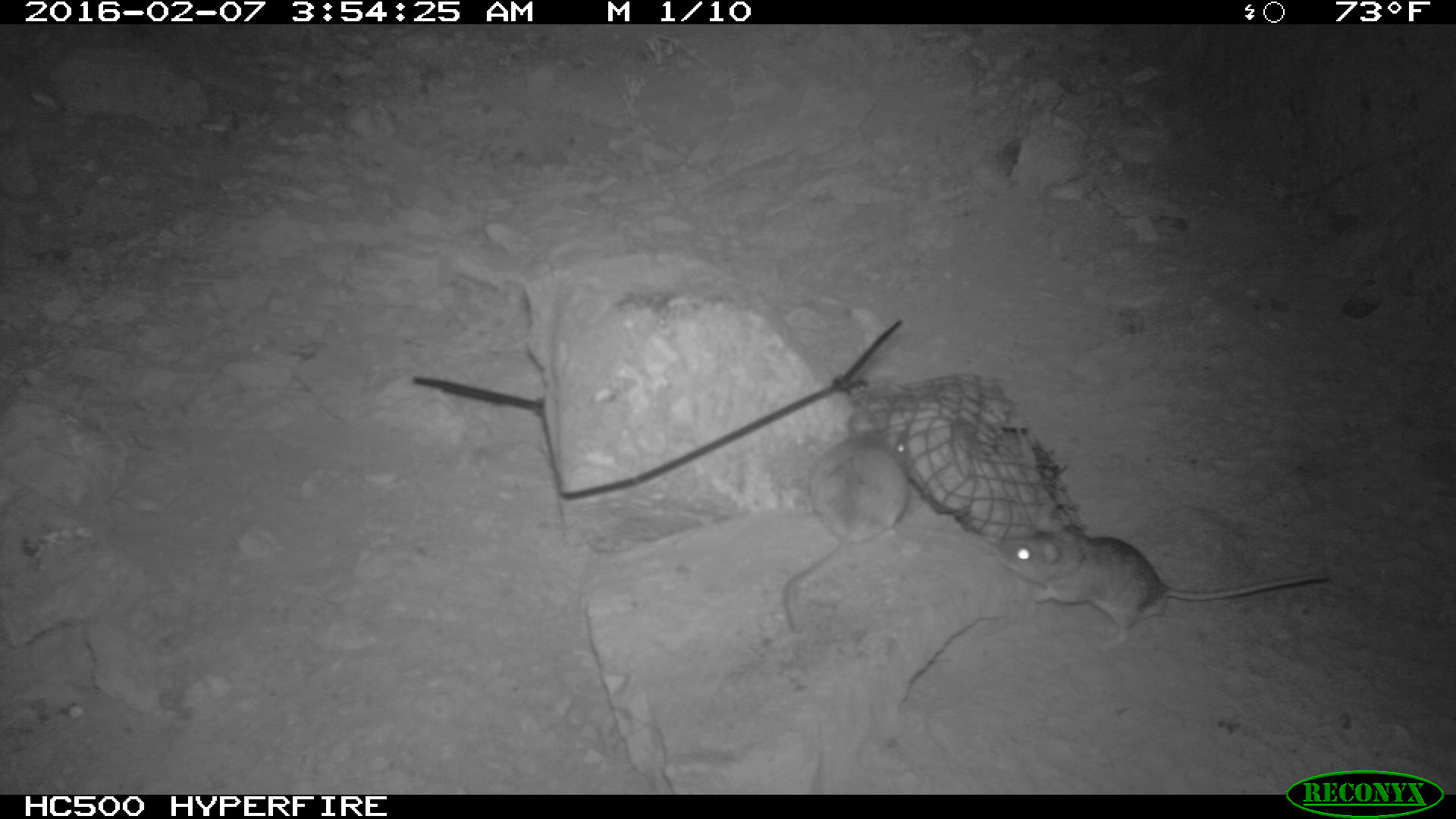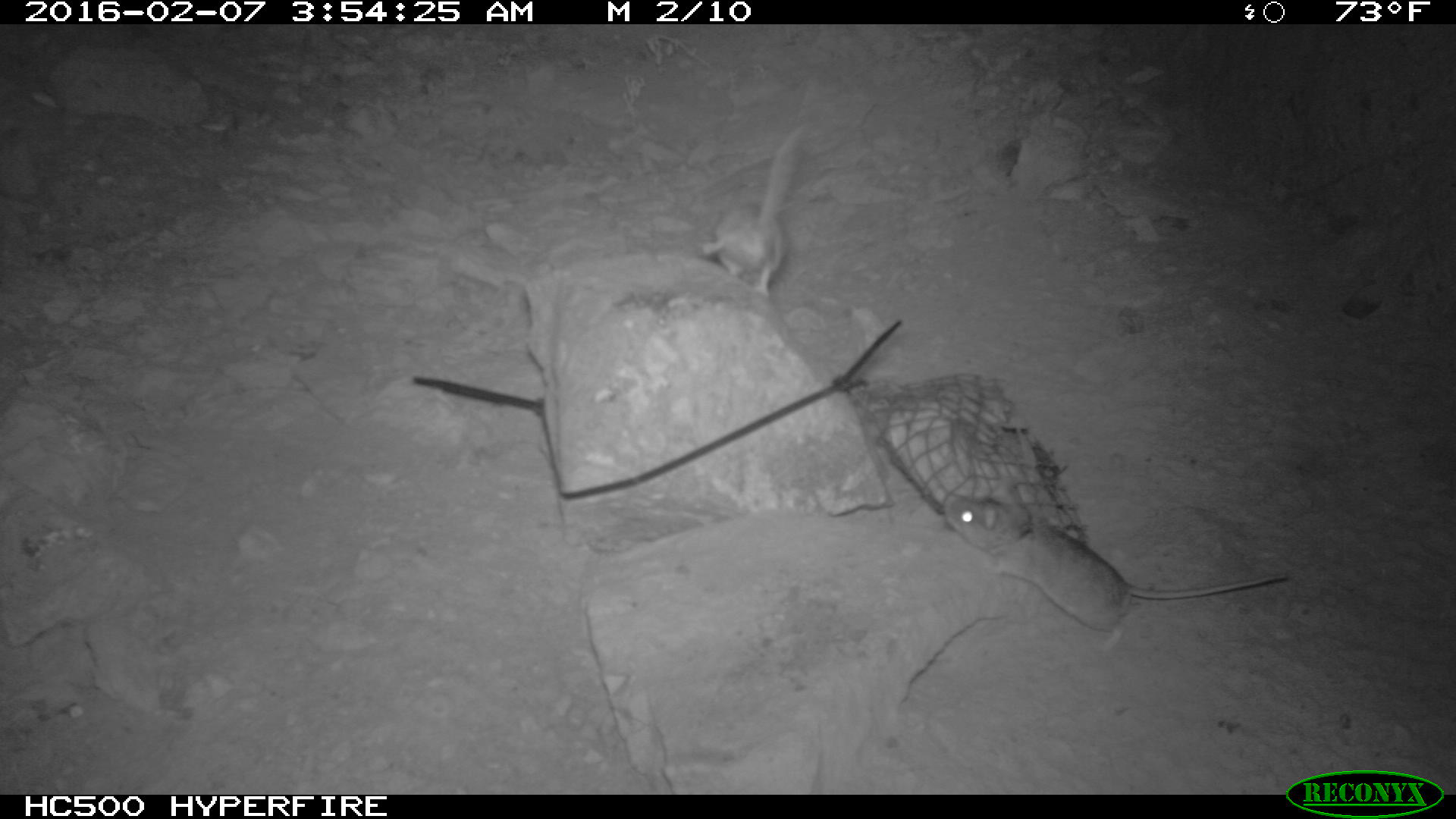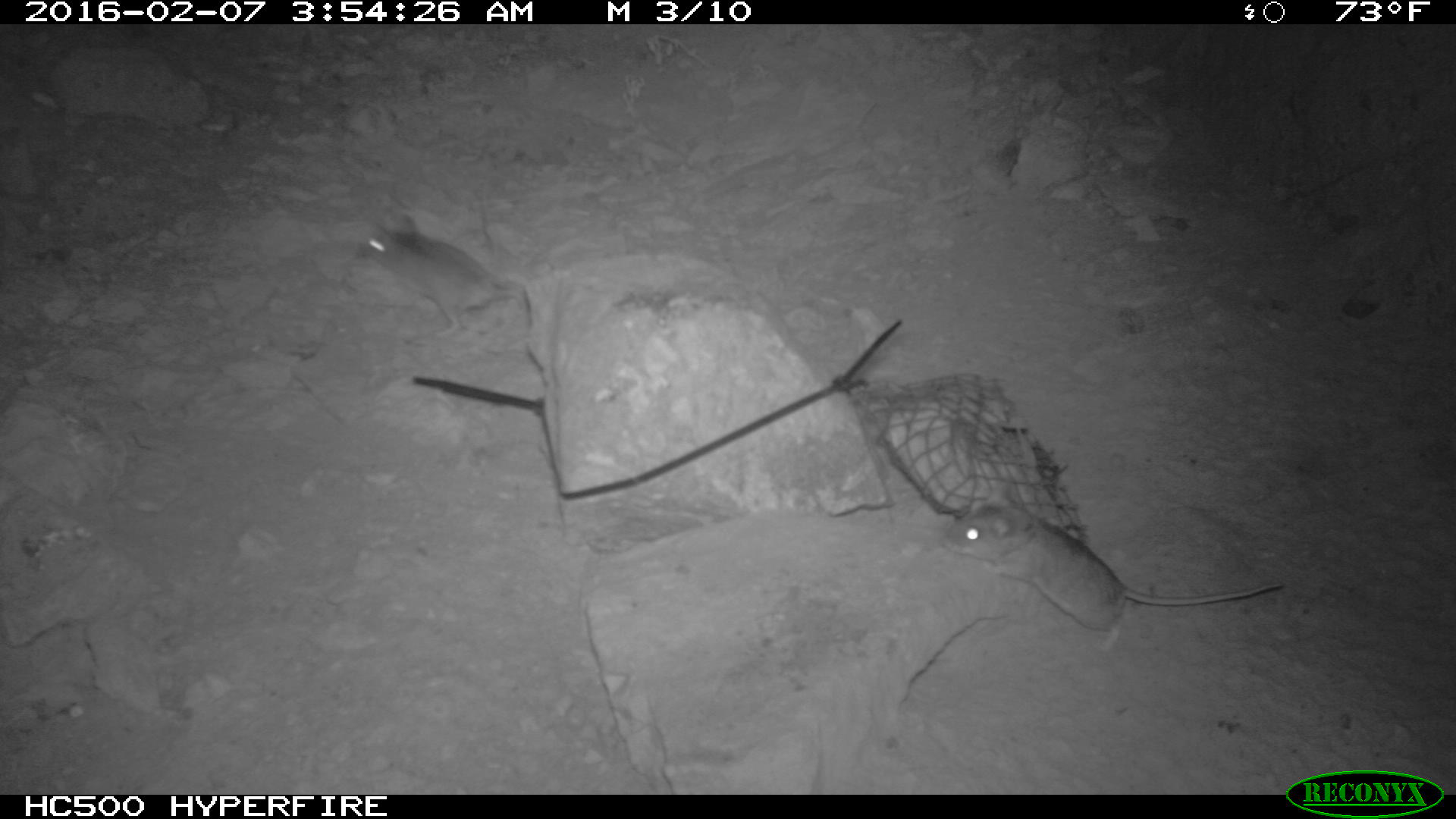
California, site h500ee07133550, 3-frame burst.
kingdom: Animalia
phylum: Chordata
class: Mammalia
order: Rodentia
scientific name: Rodentia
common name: rodent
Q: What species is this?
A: Rodent (Rodentia).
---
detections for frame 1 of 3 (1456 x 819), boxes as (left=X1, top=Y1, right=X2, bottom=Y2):
rodent: (left=991, top=526, right=1328, bottom=653); (left=782, top=411, right=908, bottom=632)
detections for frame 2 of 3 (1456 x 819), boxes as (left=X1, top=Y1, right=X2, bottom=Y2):
rodent: (left=943, top=498, right=1297, bottom=651)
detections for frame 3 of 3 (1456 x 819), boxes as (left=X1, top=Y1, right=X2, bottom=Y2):
rodent: (left=943, top=481, right=1284, bottom=654); (left=349, top=209, right=532, bottom=340)